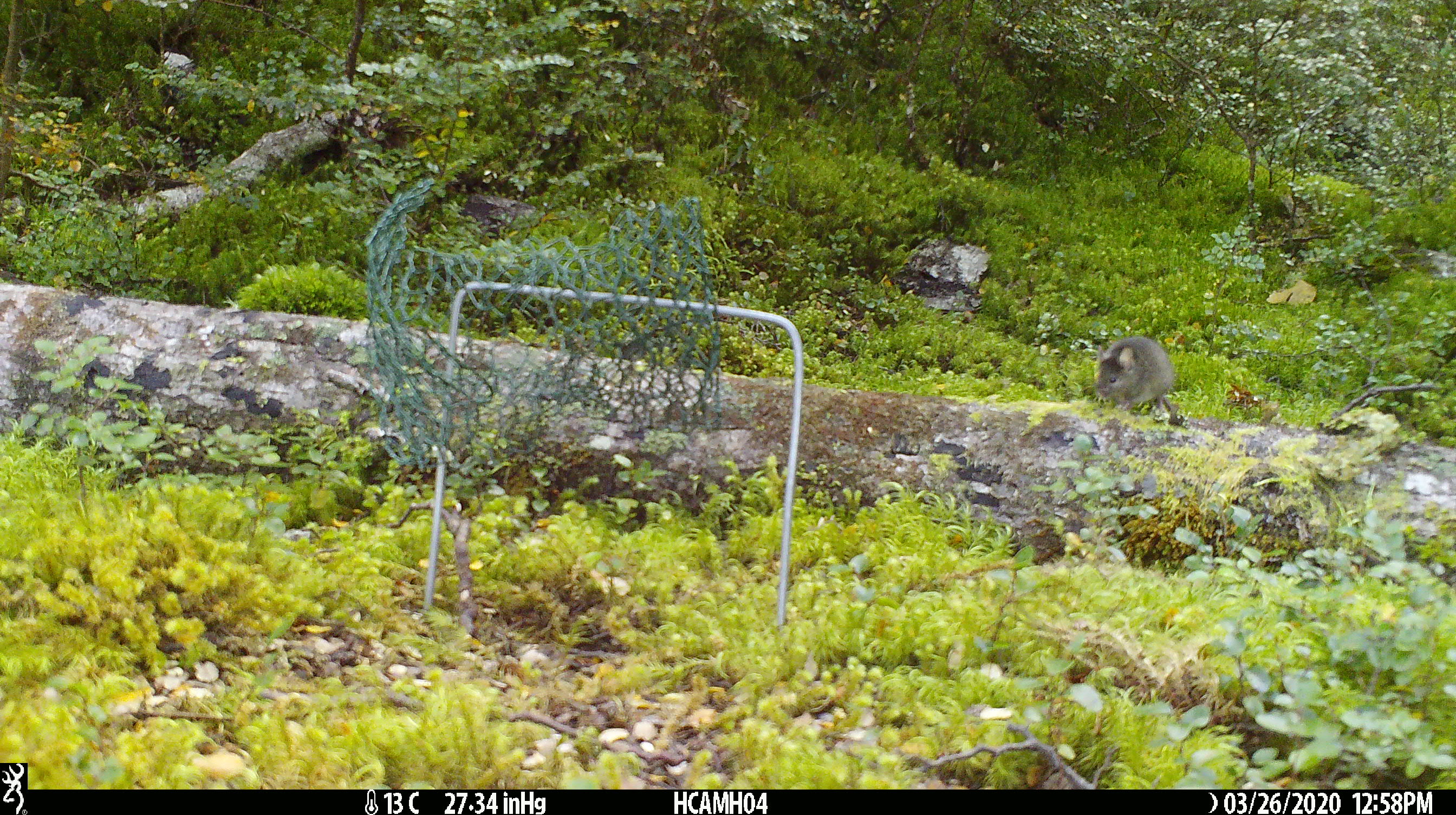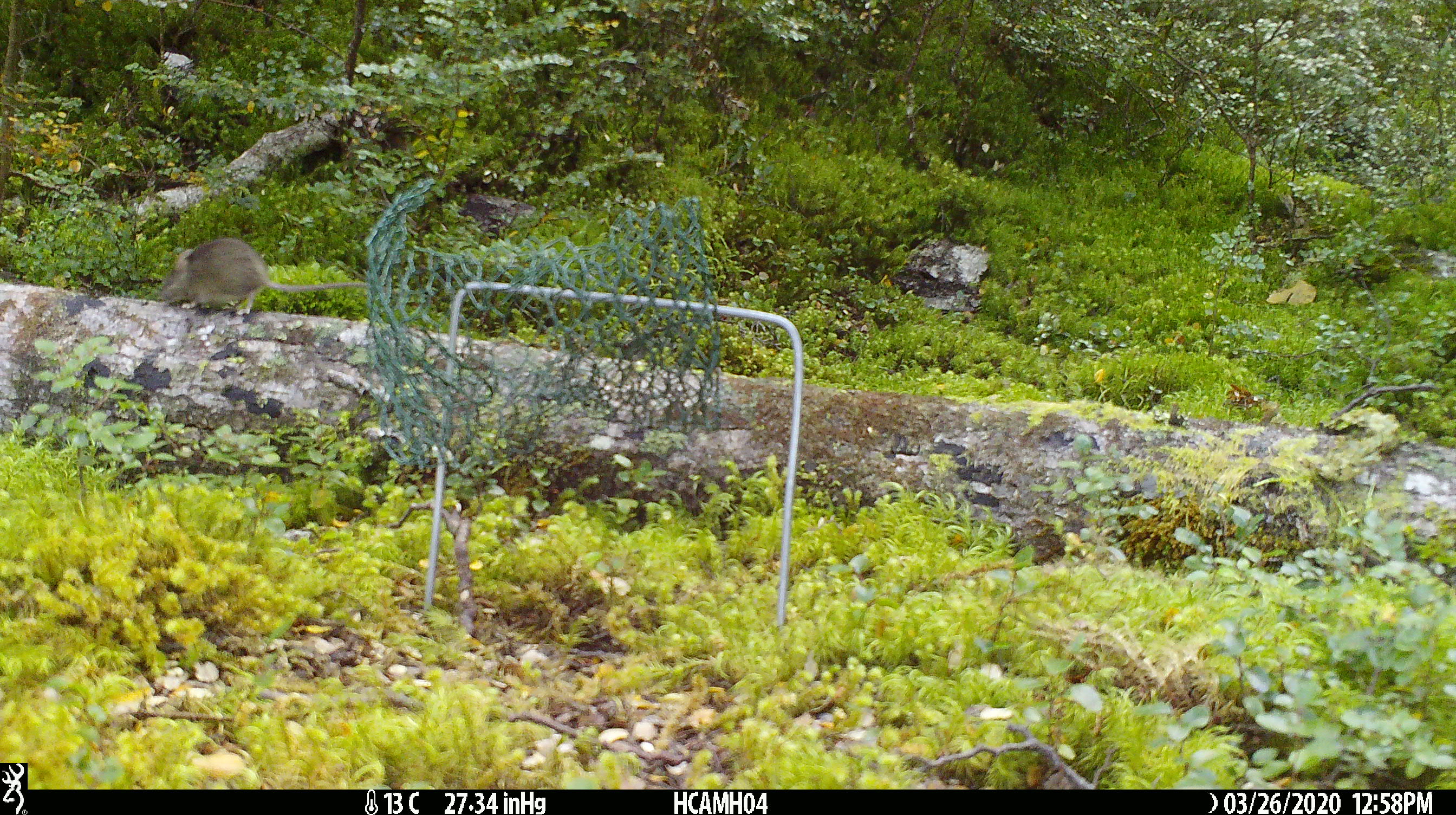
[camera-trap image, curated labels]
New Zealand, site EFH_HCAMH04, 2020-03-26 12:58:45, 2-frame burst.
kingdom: Animalia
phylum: Chordata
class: Mammalia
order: Rodentia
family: Muridae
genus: Mus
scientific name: Mus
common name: mouse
Mouse (Mus).